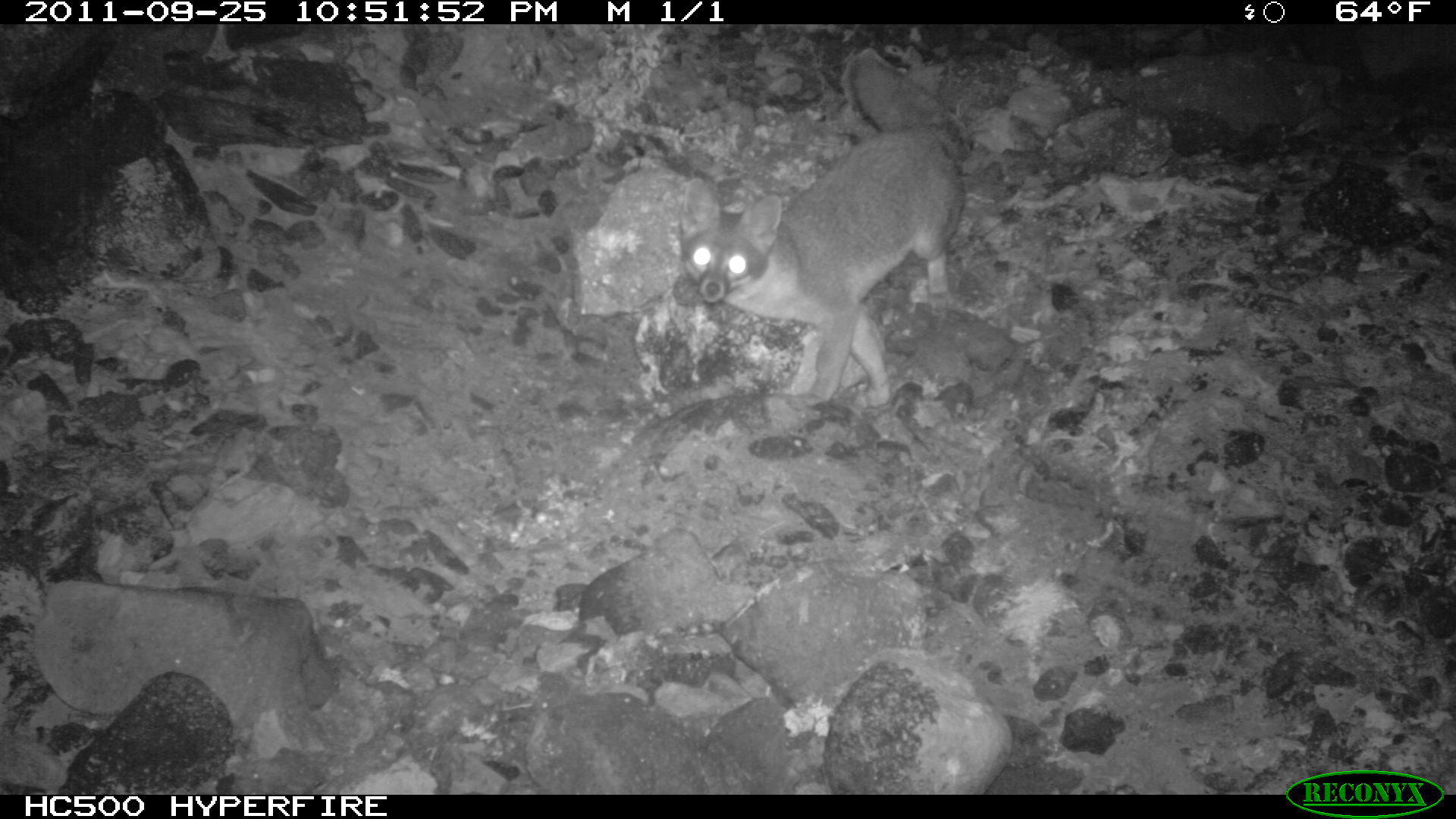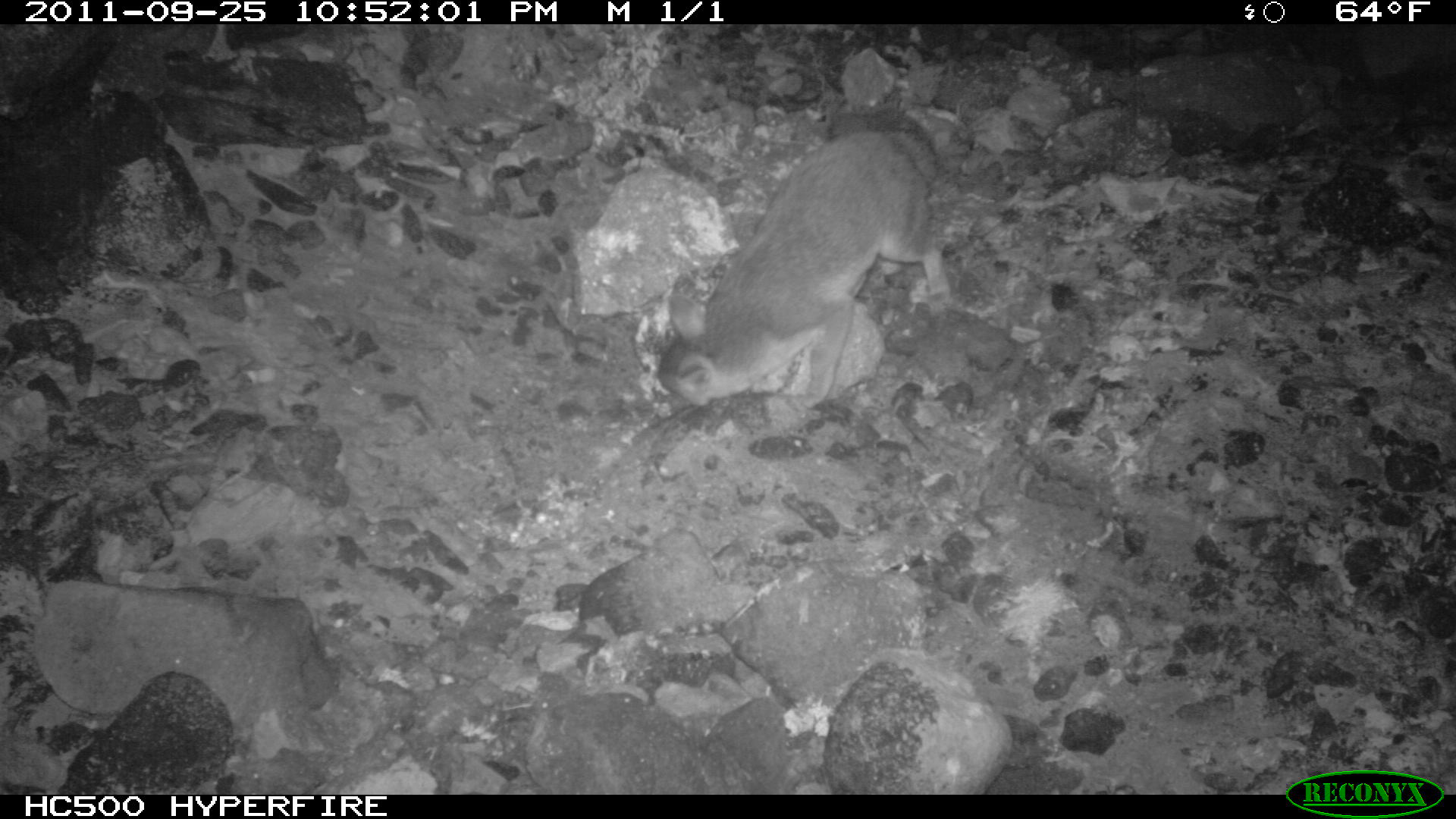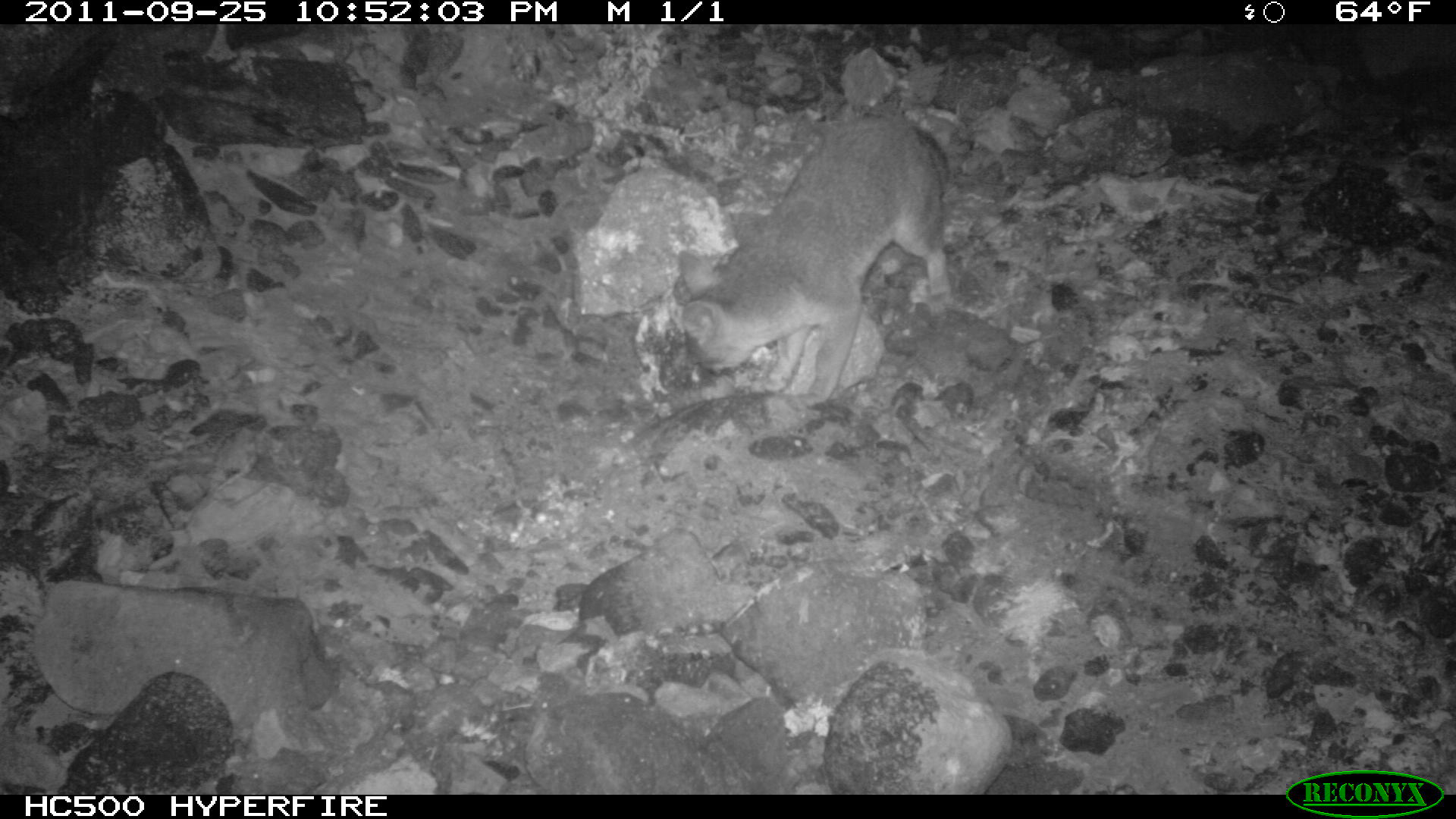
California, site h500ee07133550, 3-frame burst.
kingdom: Animalia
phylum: Chordata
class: Mammalia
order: Carnivora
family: Canidae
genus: Urocyon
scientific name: Urocyon littoralis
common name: island fox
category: fox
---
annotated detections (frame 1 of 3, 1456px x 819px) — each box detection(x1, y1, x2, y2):
fox: detection(676, 51, 973, 413)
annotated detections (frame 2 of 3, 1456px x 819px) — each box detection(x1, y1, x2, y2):
fox: detection(657, 108, 955, 413)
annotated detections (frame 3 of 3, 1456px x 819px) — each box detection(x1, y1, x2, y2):
fox: detection(678, 111, 949, 406)